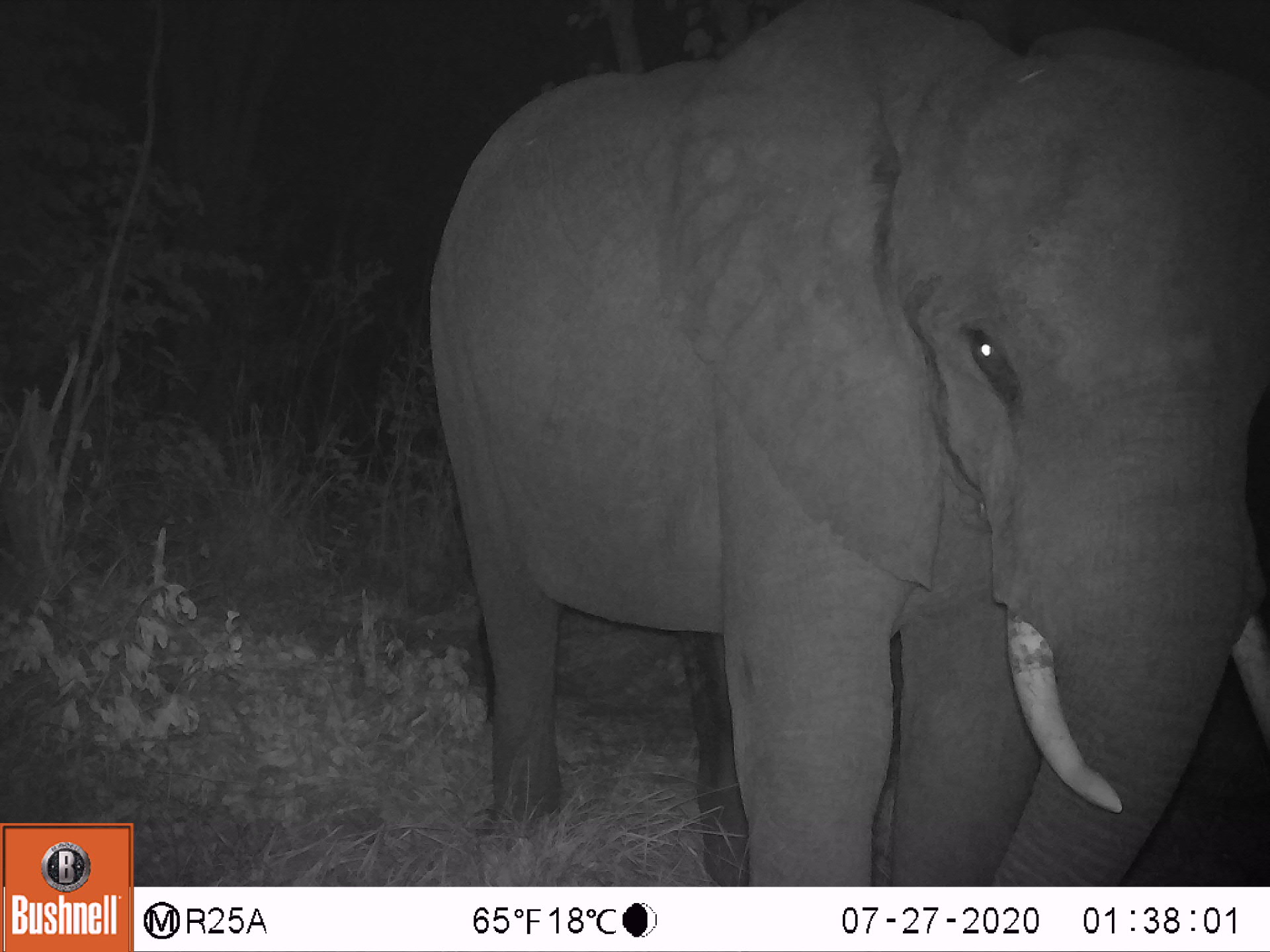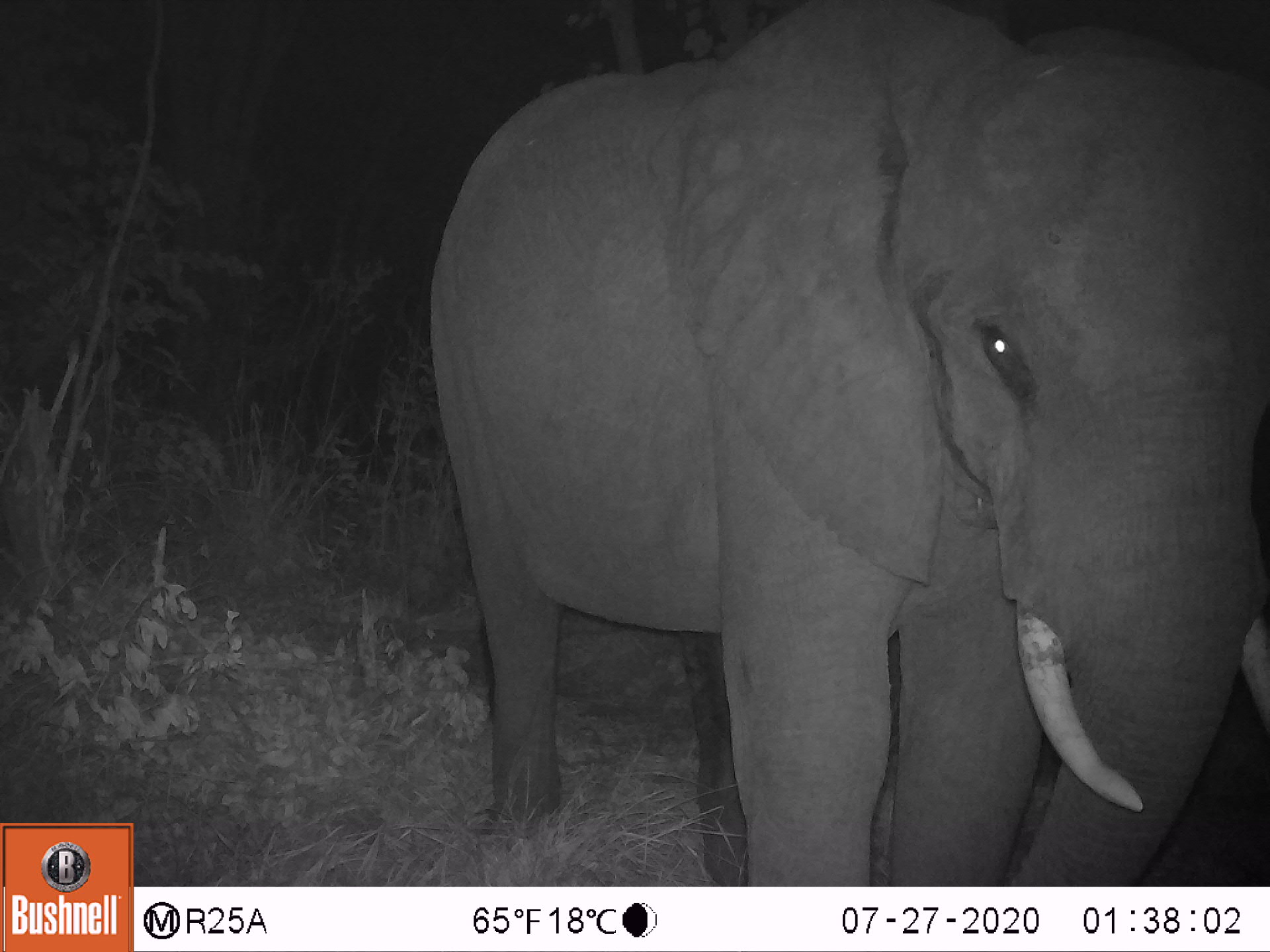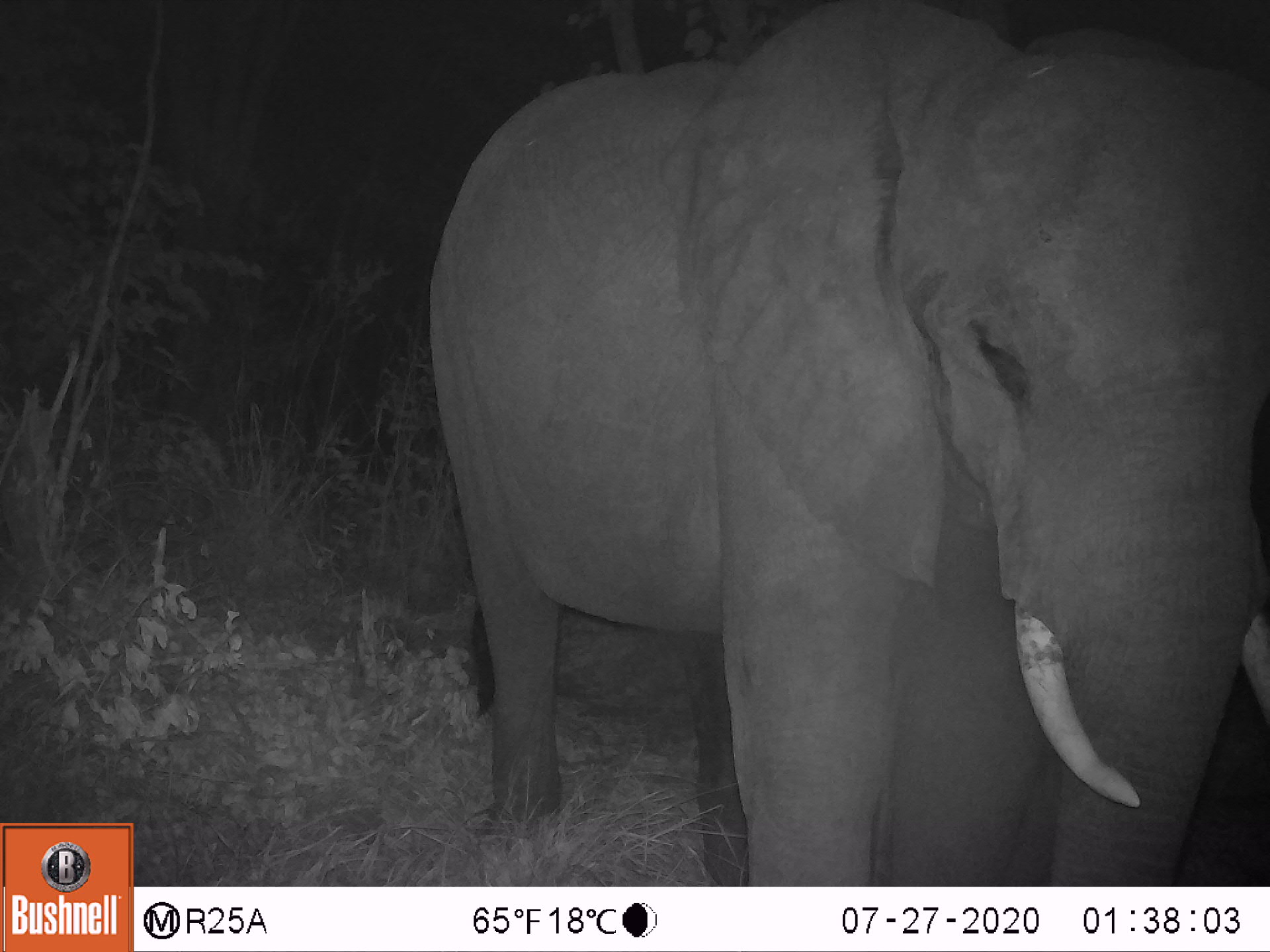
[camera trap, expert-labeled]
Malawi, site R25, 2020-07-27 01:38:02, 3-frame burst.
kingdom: Animalia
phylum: Chordata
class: Mammalia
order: Proboscidea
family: Elephantidae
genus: Loxodonta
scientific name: Loxodonta africana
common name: african savanna elephant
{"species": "african savanna elephant (Loxodonta africana)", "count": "1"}